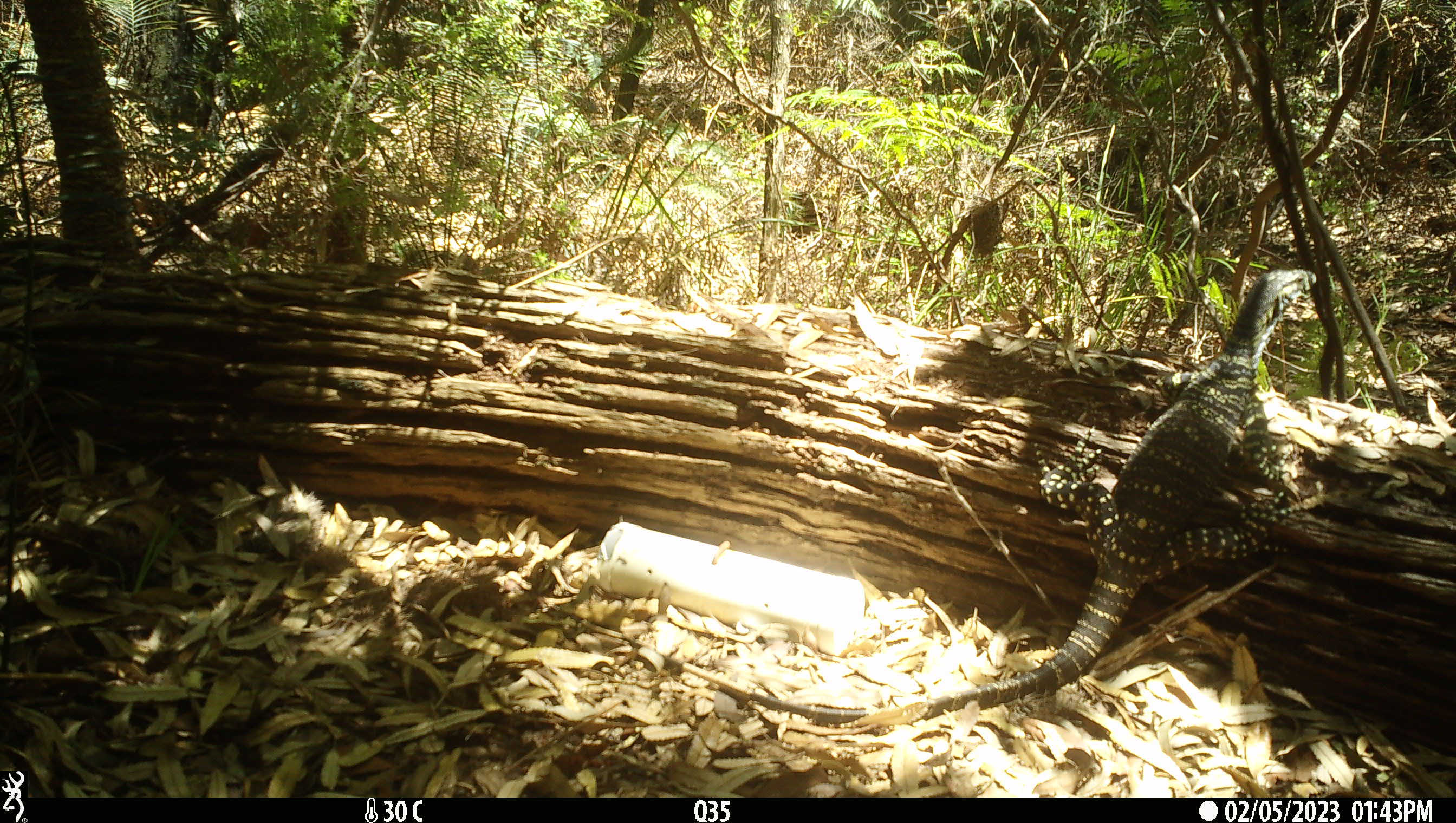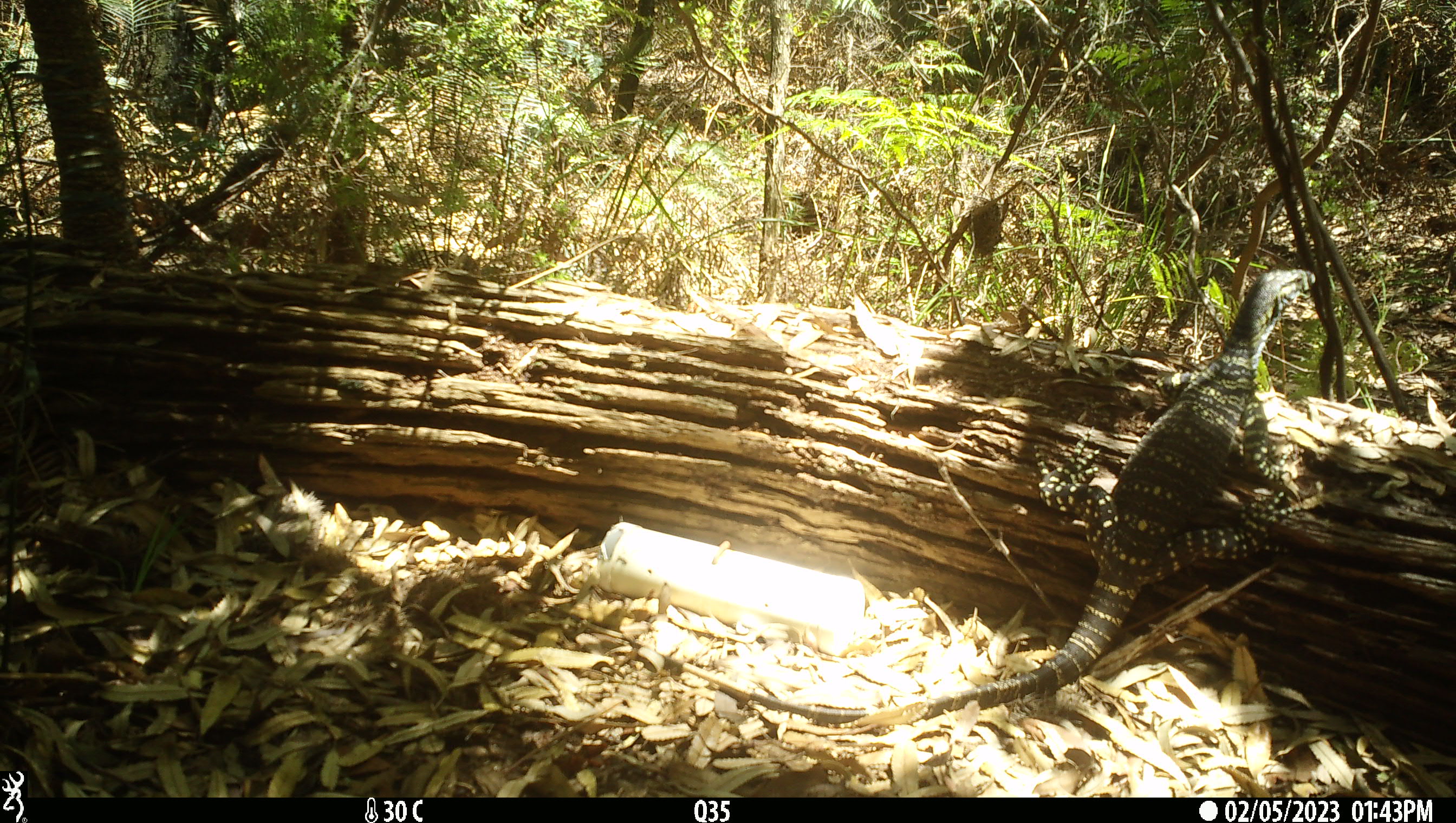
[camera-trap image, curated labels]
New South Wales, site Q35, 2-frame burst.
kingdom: Animalia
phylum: Chordata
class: Reptilia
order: Squamata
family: Varanidae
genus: Varanus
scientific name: Varanus varius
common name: lace monitor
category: goanna